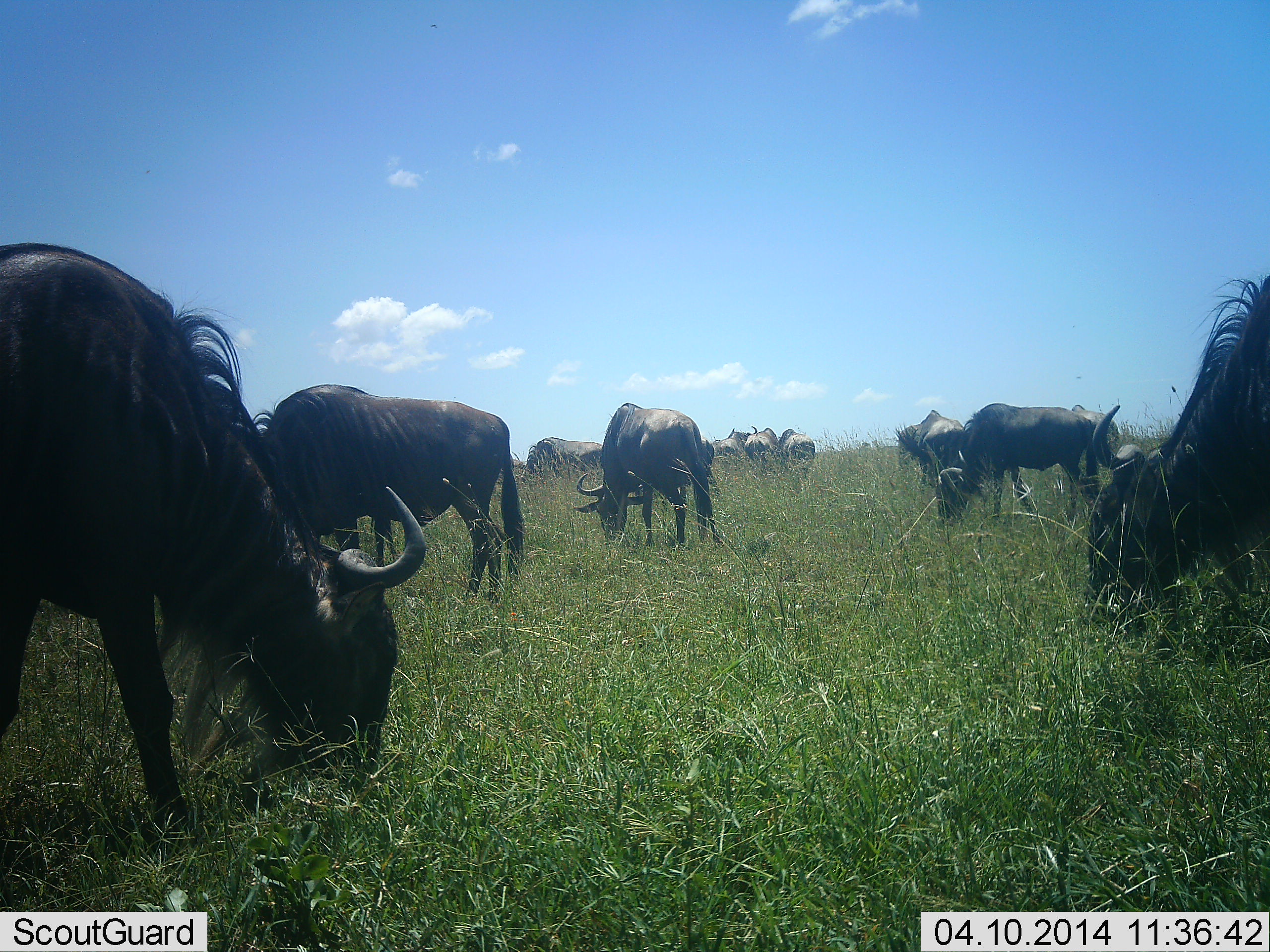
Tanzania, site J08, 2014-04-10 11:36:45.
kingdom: Animalia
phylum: Chordata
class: Mammalia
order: Artiodactyla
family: Bovidae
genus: Connochaetes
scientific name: Connochaetes taurinus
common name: blue wildebeest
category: wildebeest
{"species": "wildebeest (blue wildebeest) (Connochaetes taurinus)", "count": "11-50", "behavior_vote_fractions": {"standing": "20%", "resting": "0%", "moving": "30%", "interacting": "0%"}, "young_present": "0%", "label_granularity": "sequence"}